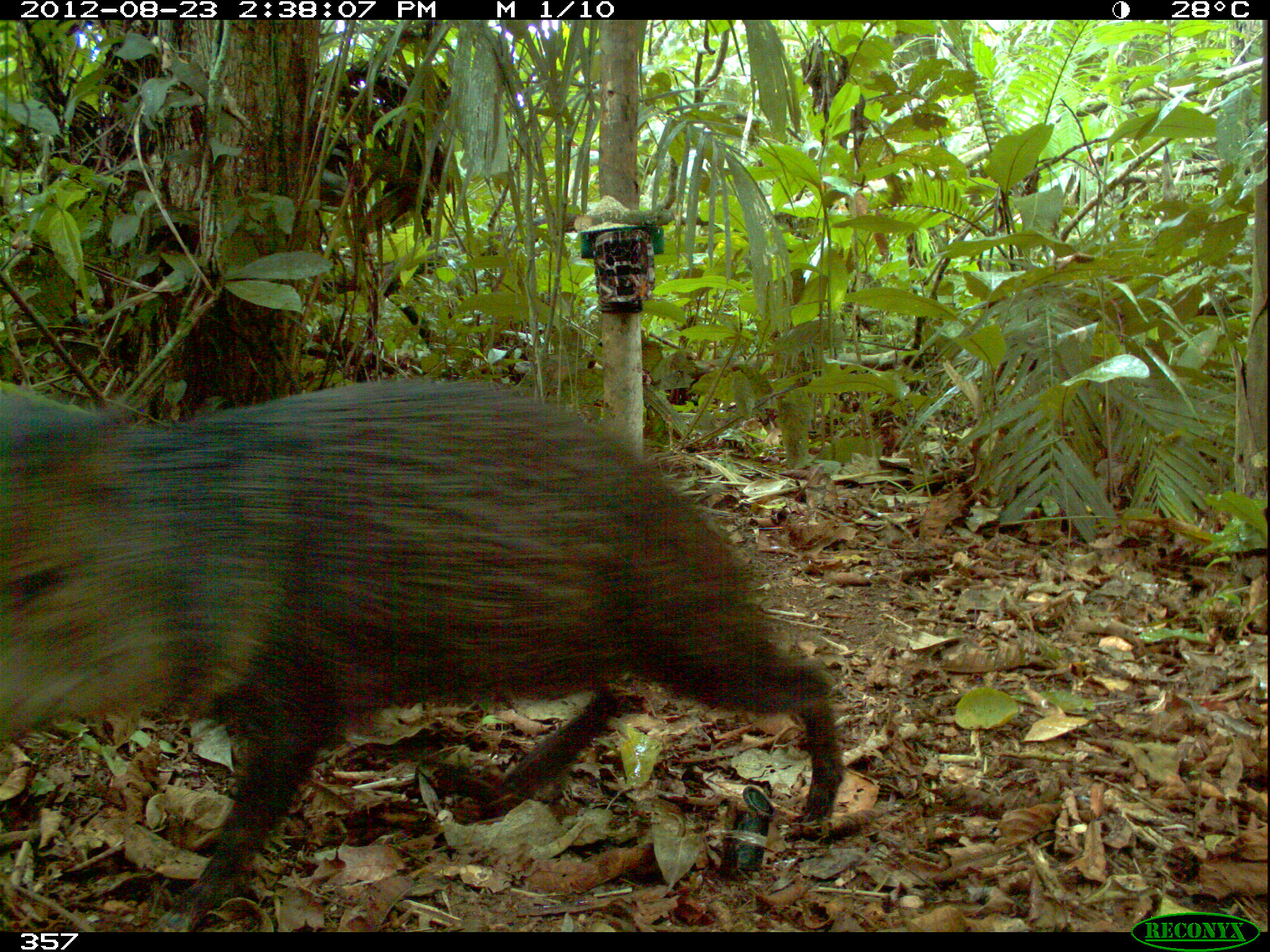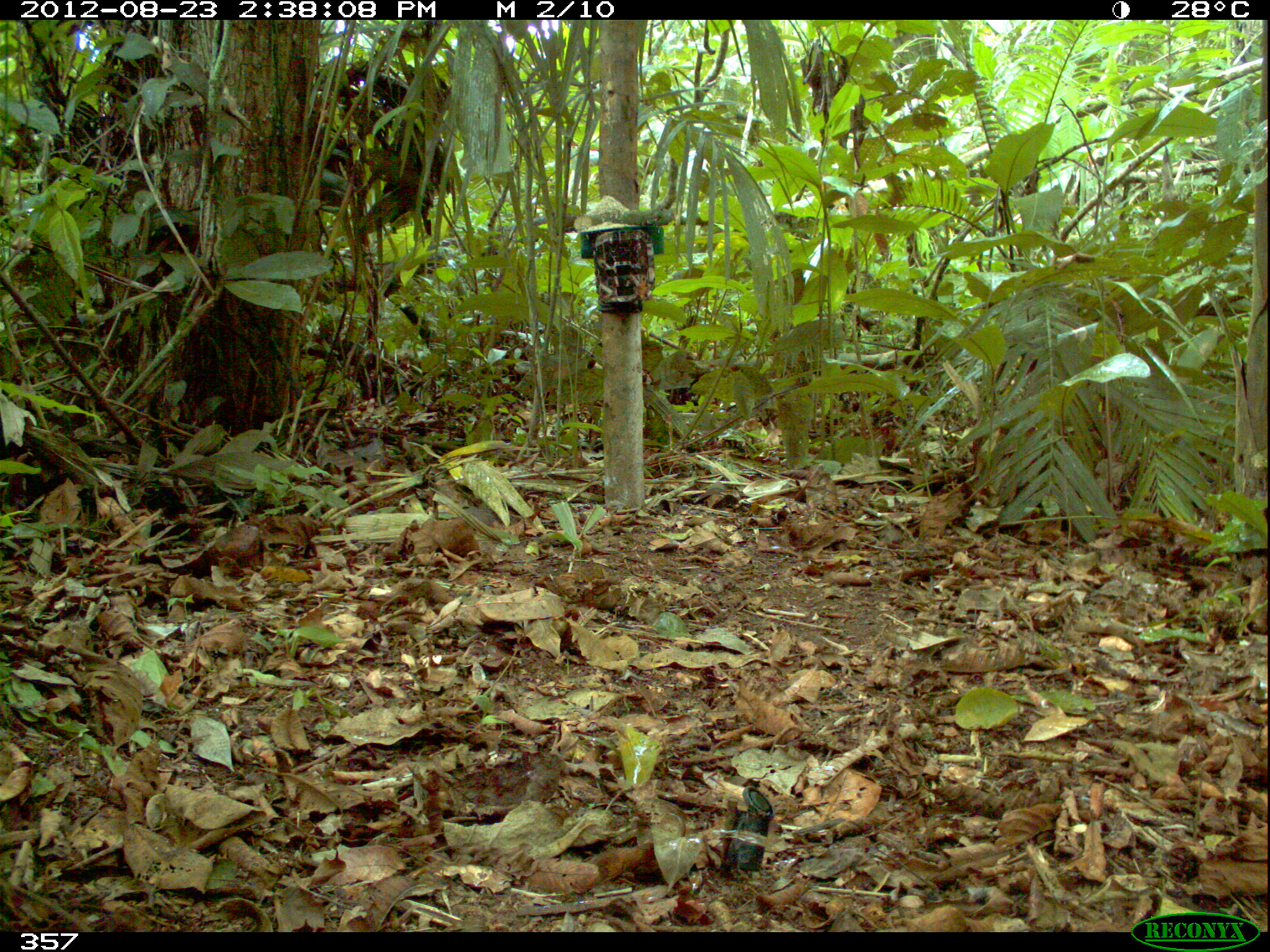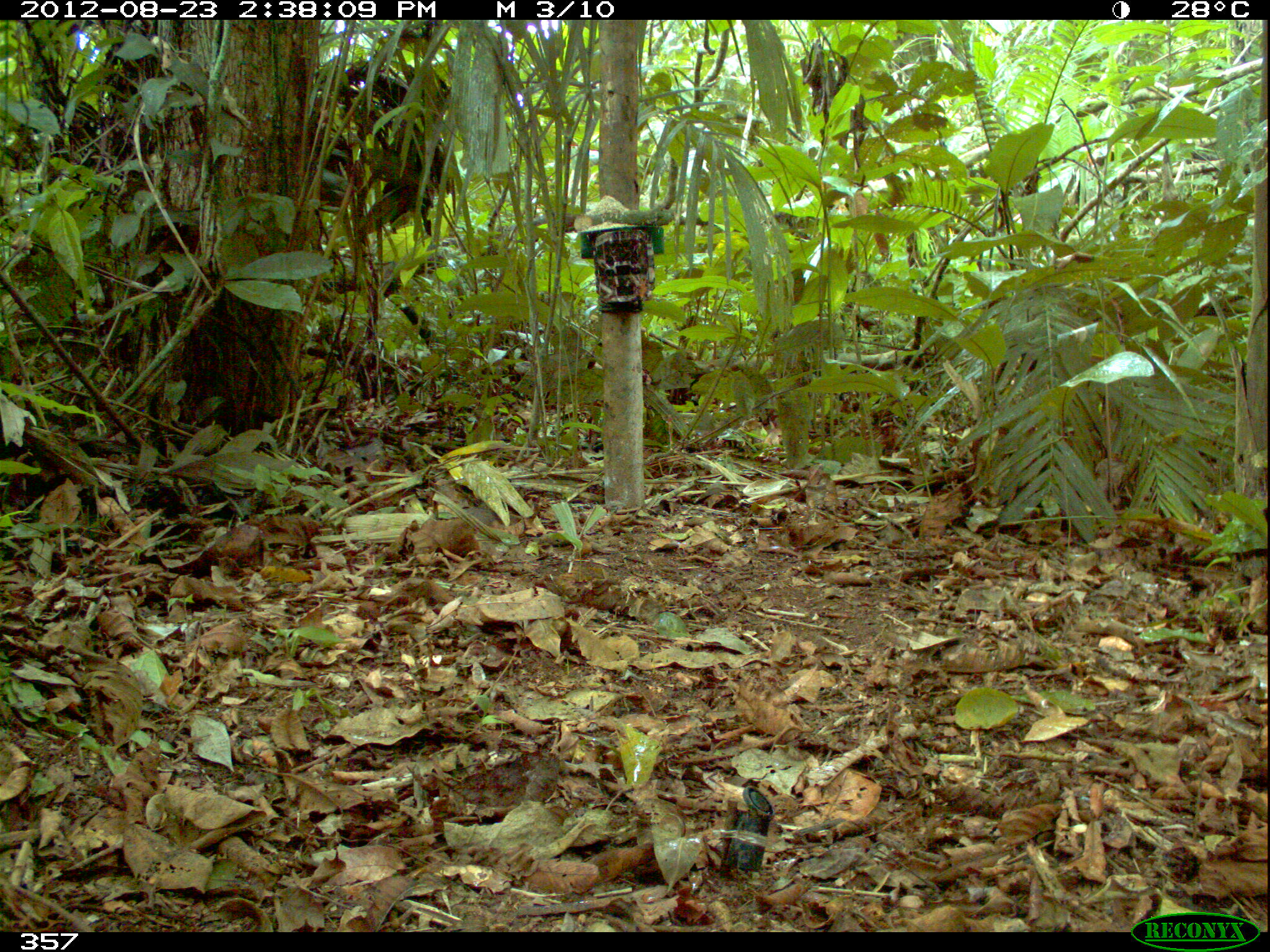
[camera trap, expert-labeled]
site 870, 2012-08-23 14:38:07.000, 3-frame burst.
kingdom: Animalia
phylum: Chordata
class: Mammalia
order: Artiodactyla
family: Tayassuidae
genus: Tayassu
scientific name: Tayassu pecari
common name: white-lipped peccary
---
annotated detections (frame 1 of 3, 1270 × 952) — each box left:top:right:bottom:
tayassu pecari: 0:370:844:932